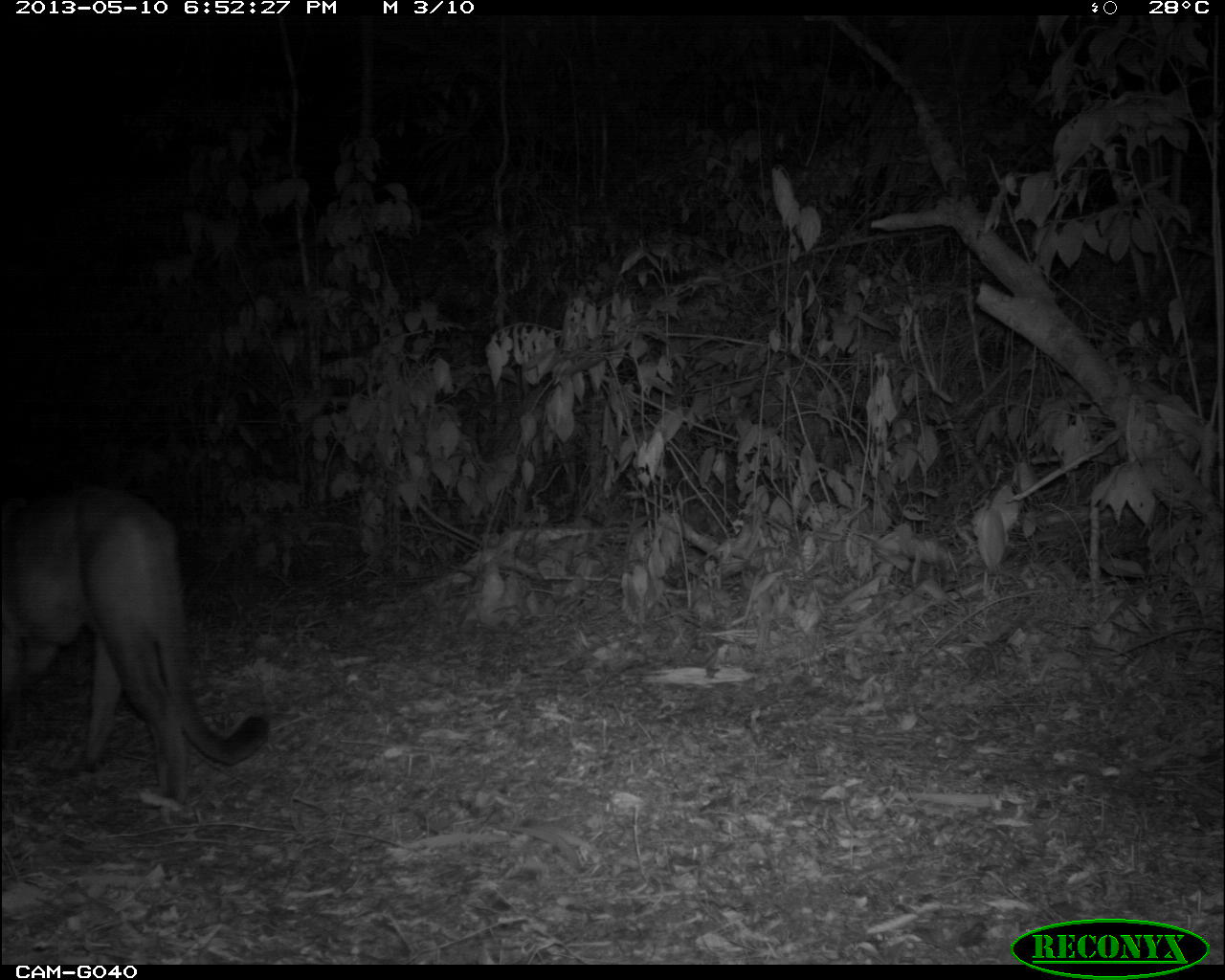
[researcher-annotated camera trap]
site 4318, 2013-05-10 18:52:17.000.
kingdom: Animalia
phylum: Chordata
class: Mammalia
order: Carnivora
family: Felidae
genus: Puma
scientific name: Puma concolor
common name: mountain lion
Puma concolor (mountain lion), count 1, sex male.